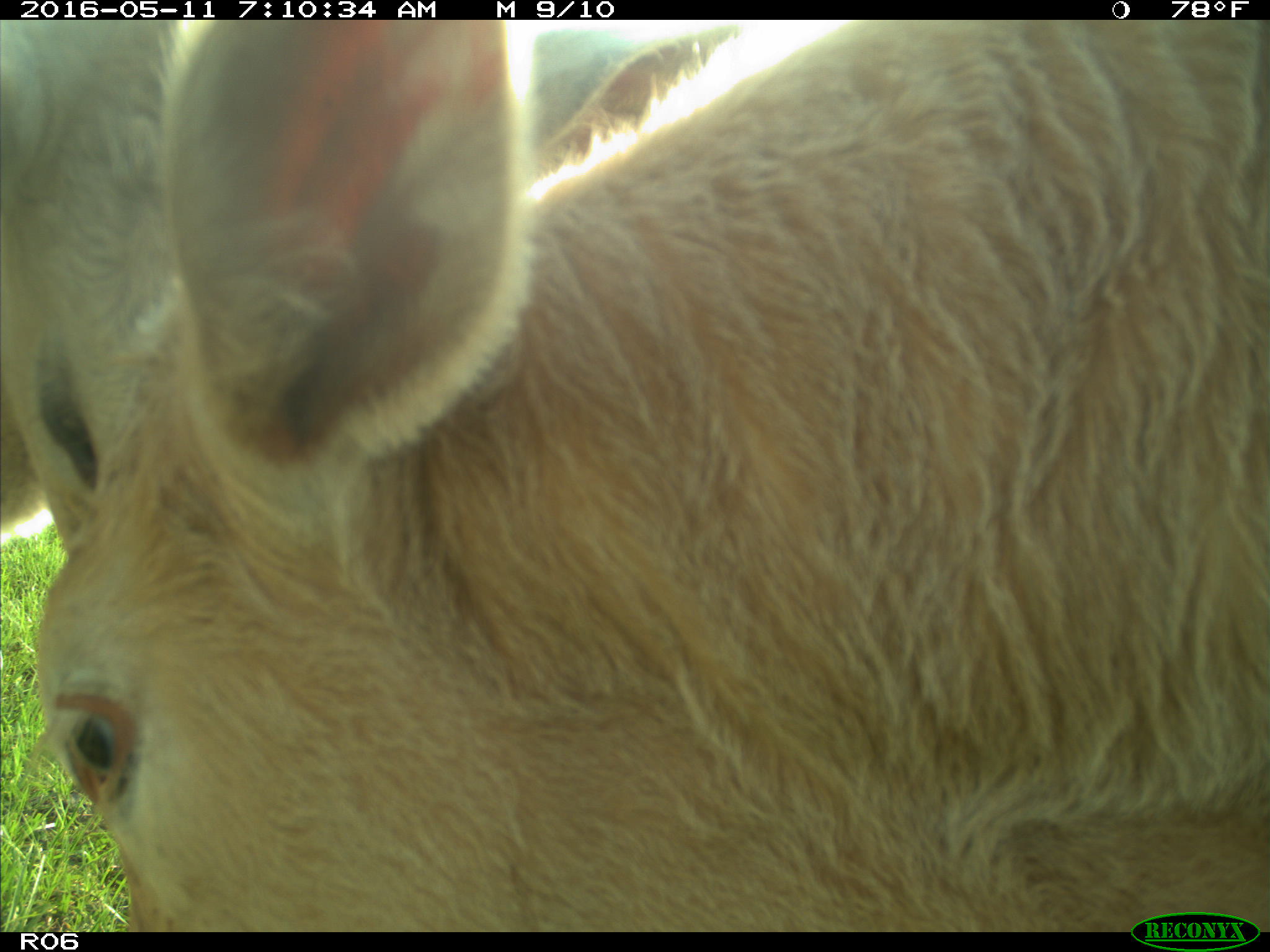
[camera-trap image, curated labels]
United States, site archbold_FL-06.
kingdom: Animalia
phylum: Chordata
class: Mammalia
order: Artiodactyla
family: Bovidae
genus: Bos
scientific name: Bos taurus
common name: domestic cow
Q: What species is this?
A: Bos taurus (domestic cow).